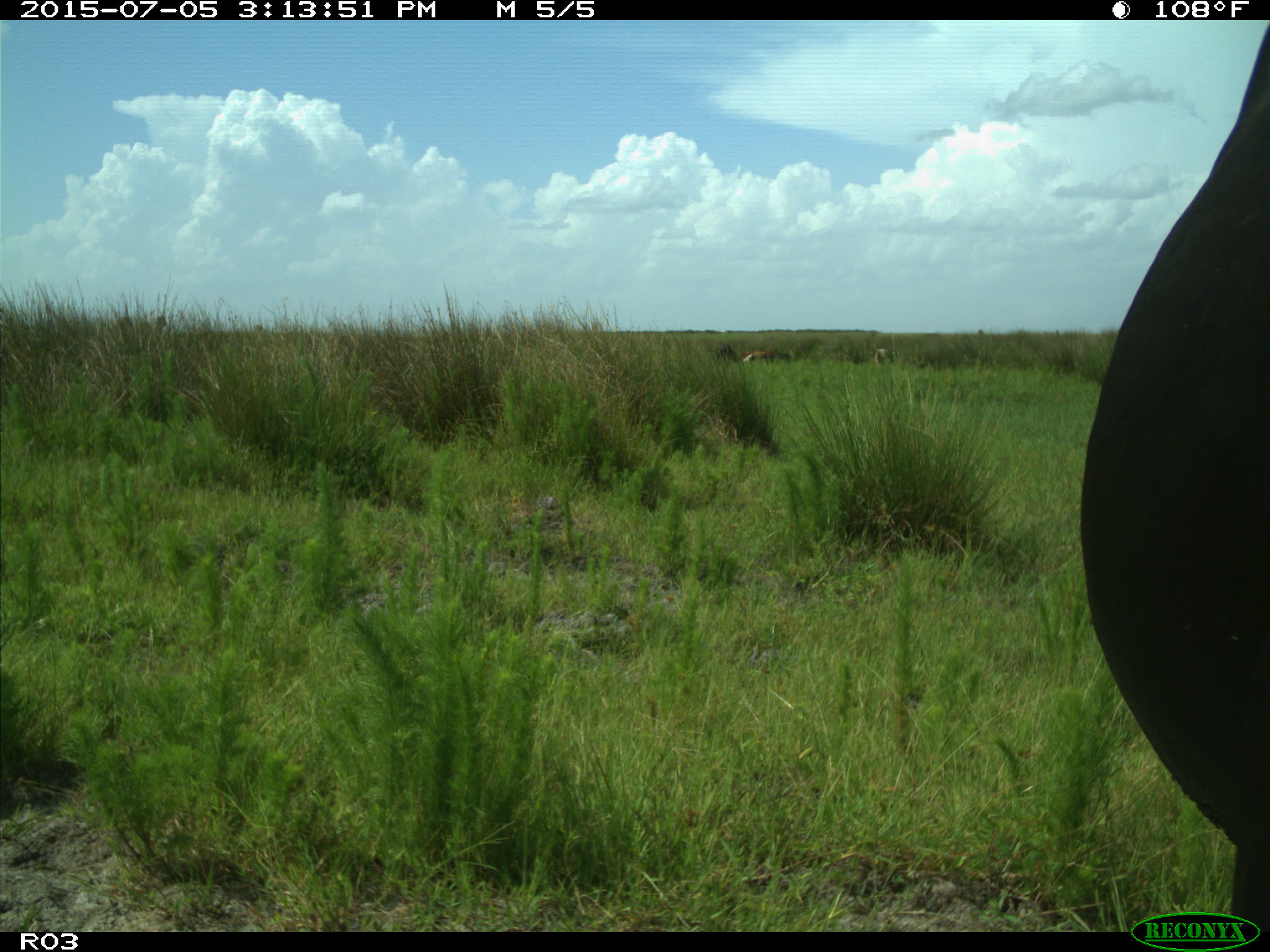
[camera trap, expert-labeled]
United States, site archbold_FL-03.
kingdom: Animalia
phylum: Chordata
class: Mammalia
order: Artiodactyla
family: Bovidae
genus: Bos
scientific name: Bos taurus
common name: domestic cow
Bos taurus (domestic cow).